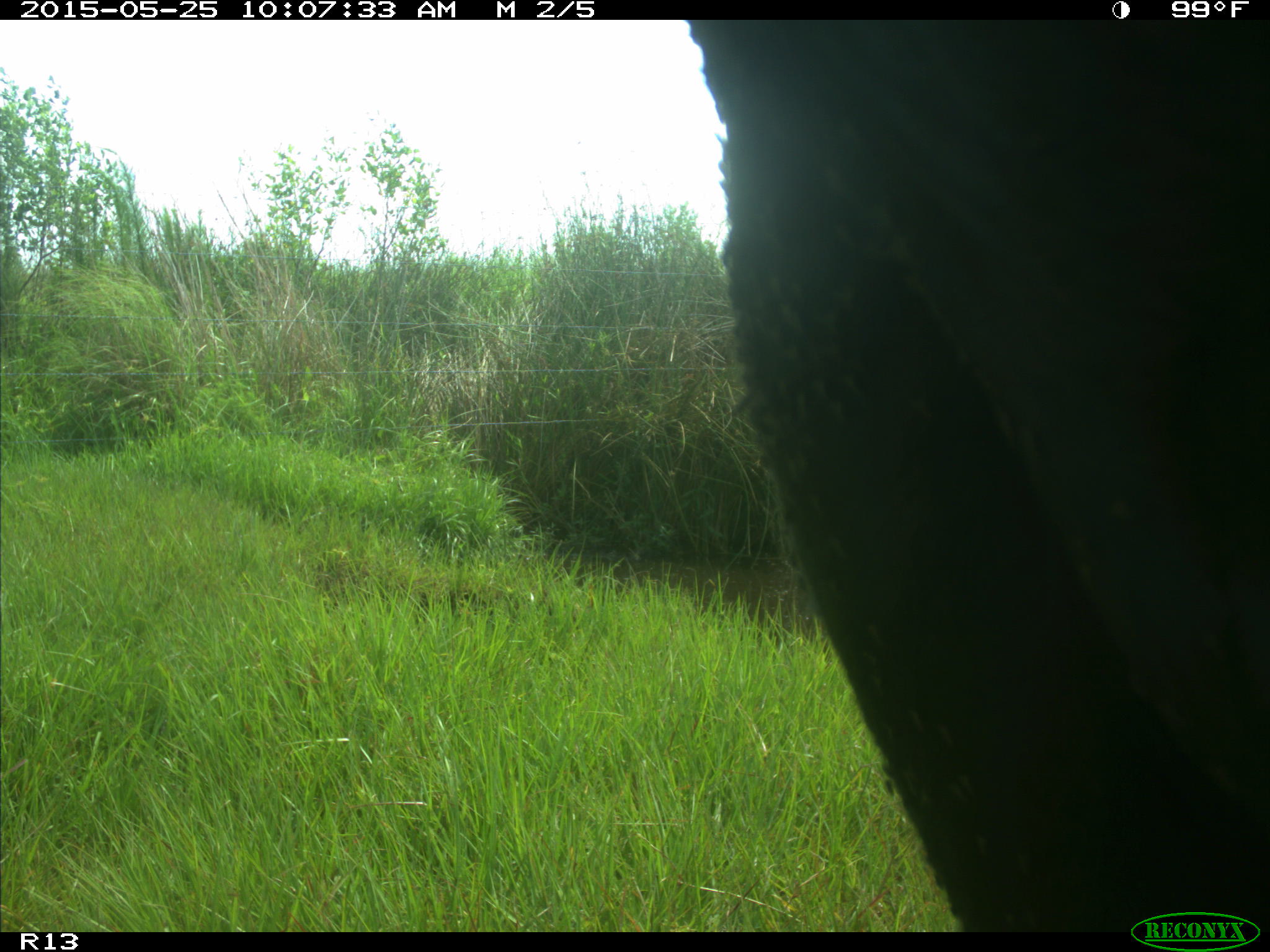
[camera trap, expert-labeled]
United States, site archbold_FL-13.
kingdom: Animalia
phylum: Chordata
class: Mammalia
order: Artiodactyla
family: Bovidae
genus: Bos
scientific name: Bos taurus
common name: domestic cow